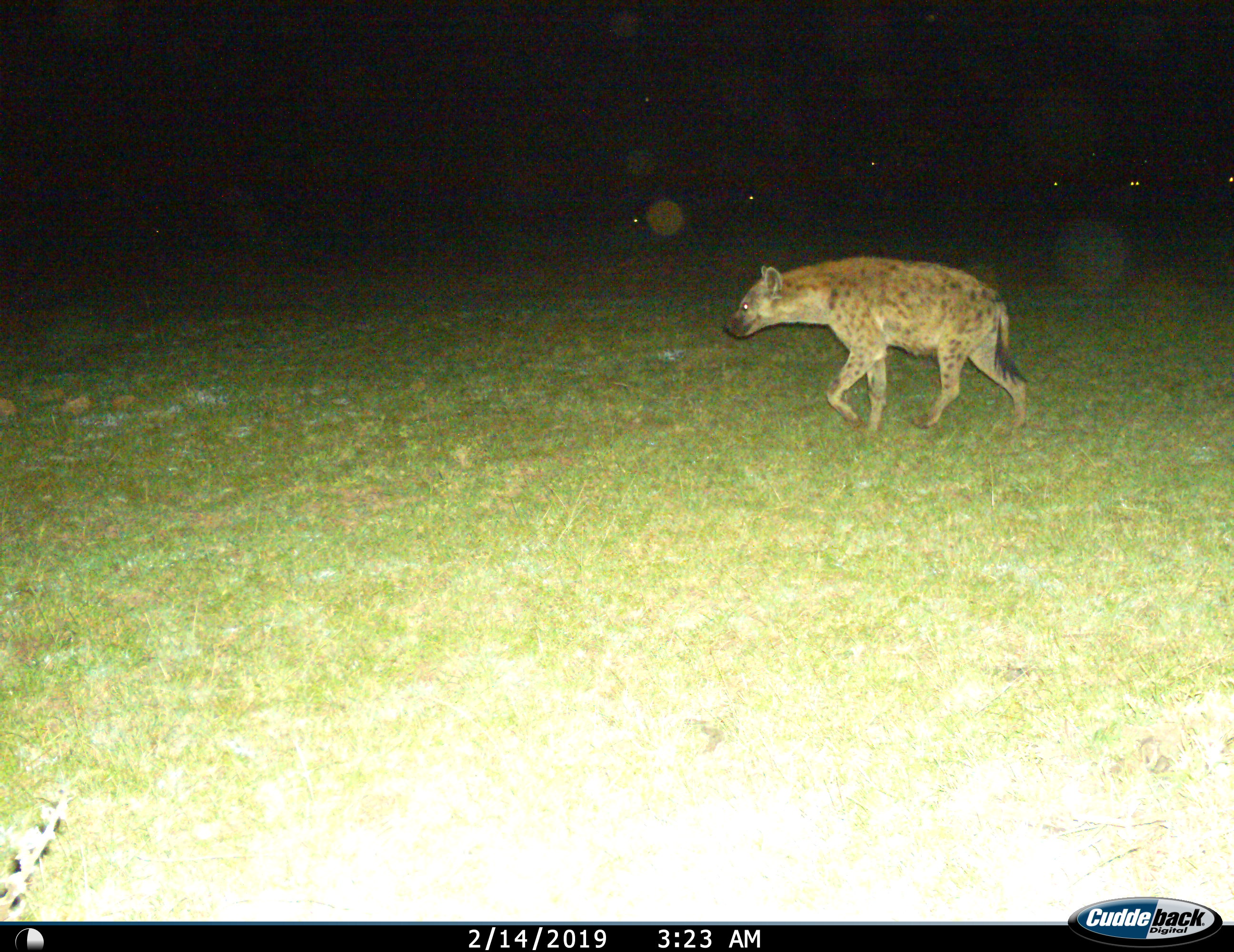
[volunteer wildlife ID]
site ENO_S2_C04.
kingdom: Animalia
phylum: Chordata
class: Mammalia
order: Carnivora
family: Hyaenidae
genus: Crocuta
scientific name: Crocuta crocuta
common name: spotted hyena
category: hyenaspotted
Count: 1.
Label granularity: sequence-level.